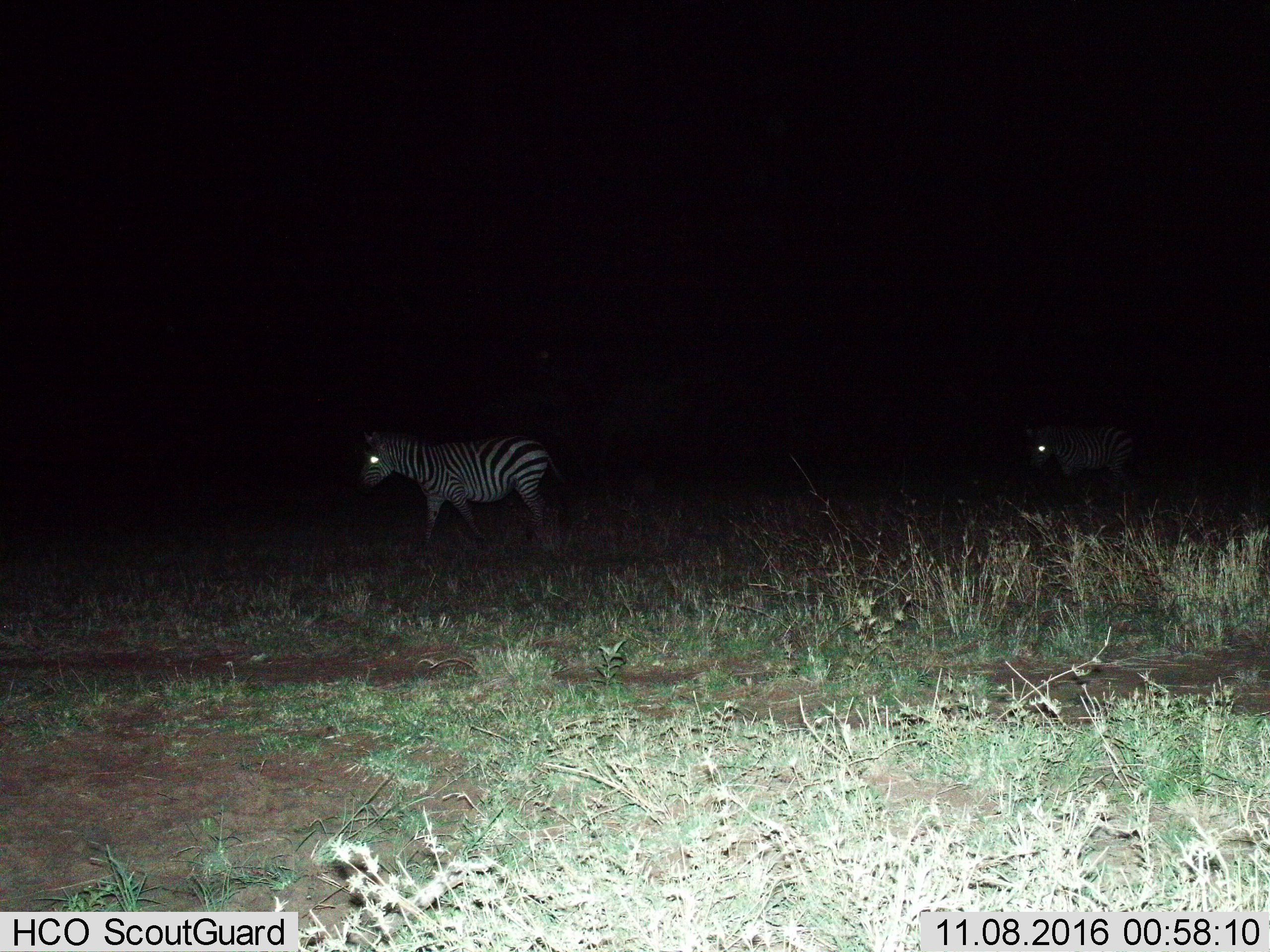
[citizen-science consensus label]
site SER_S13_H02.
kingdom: Animalia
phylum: Chordata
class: Mammalia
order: Perissodactyla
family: Equidae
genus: Equus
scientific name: Equus quagga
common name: plains zebra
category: zebraplains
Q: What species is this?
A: Zebraplains (plains zebra) (Equus quagga).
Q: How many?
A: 2.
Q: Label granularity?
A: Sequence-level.